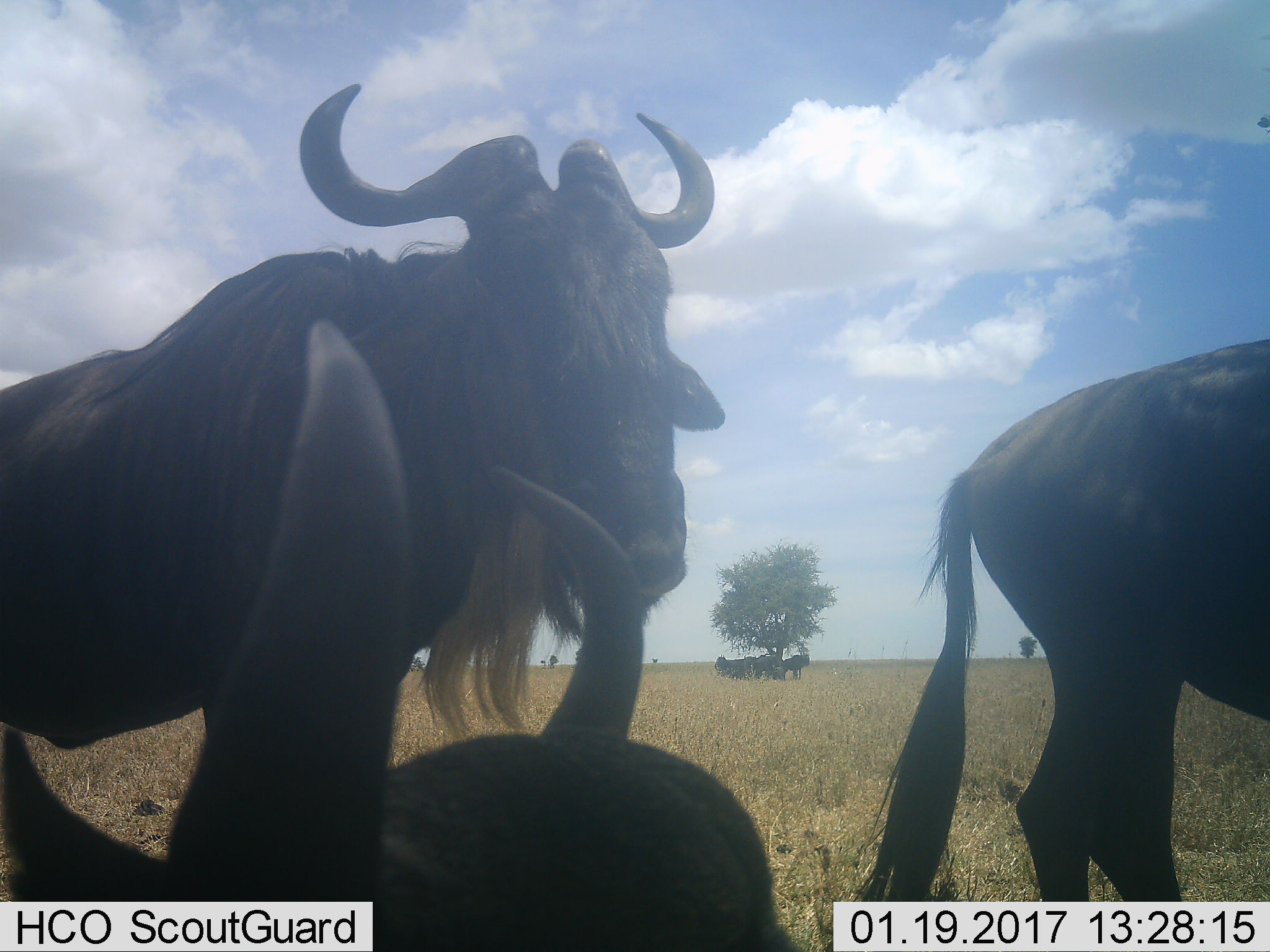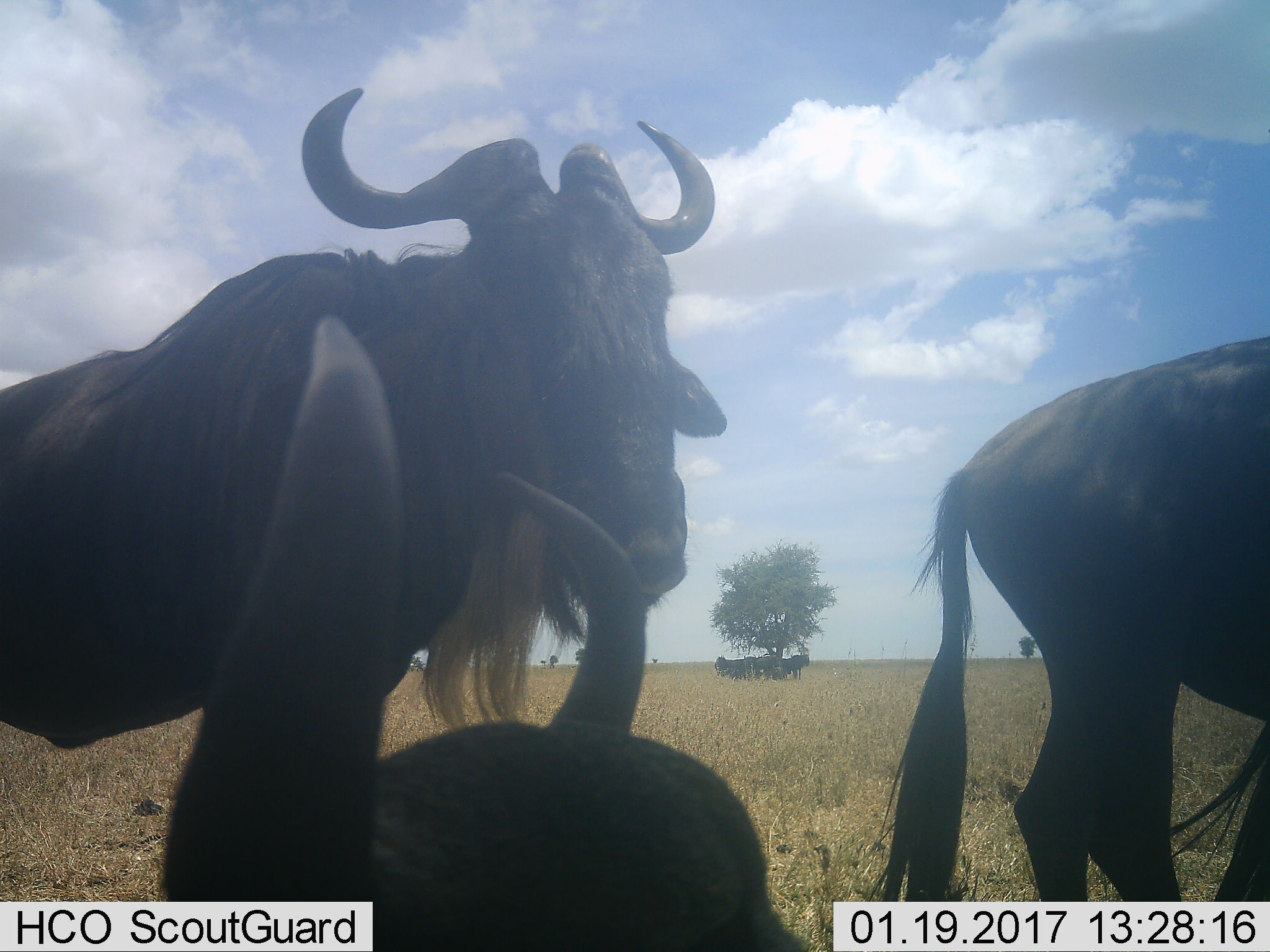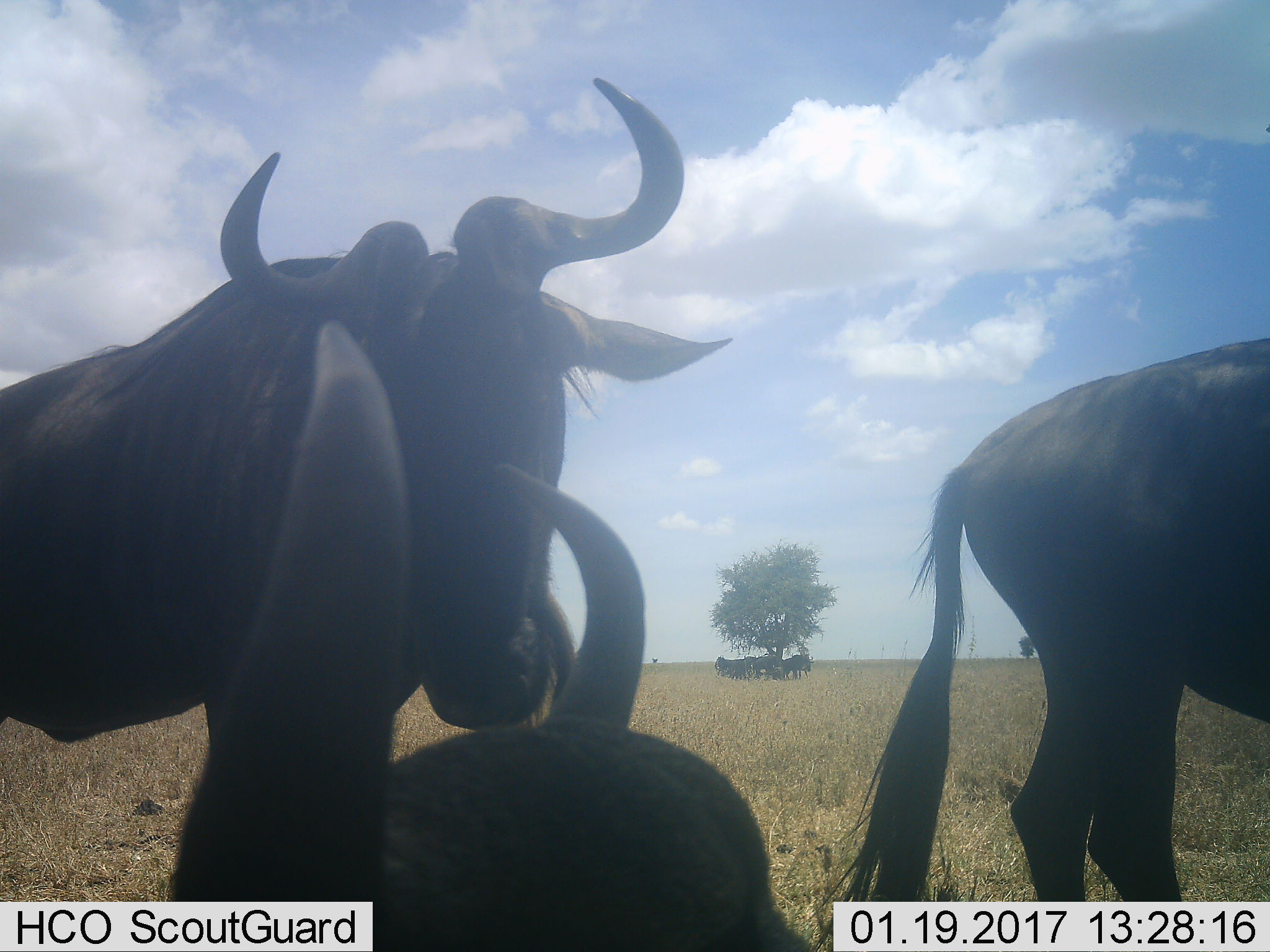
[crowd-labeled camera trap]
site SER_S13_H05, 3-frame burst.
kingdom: Animalia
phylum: Chordata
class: Mammalia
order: Artiodactyla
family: Bovidae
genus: Connochaetes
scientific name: Connochaetes taurinus taurinus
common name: blue wildebeest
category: wildebeestblue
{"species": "wildebeestblue (blue wildebeest) (Connochaetes taurinus taurinus)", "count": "8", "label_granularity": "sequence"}